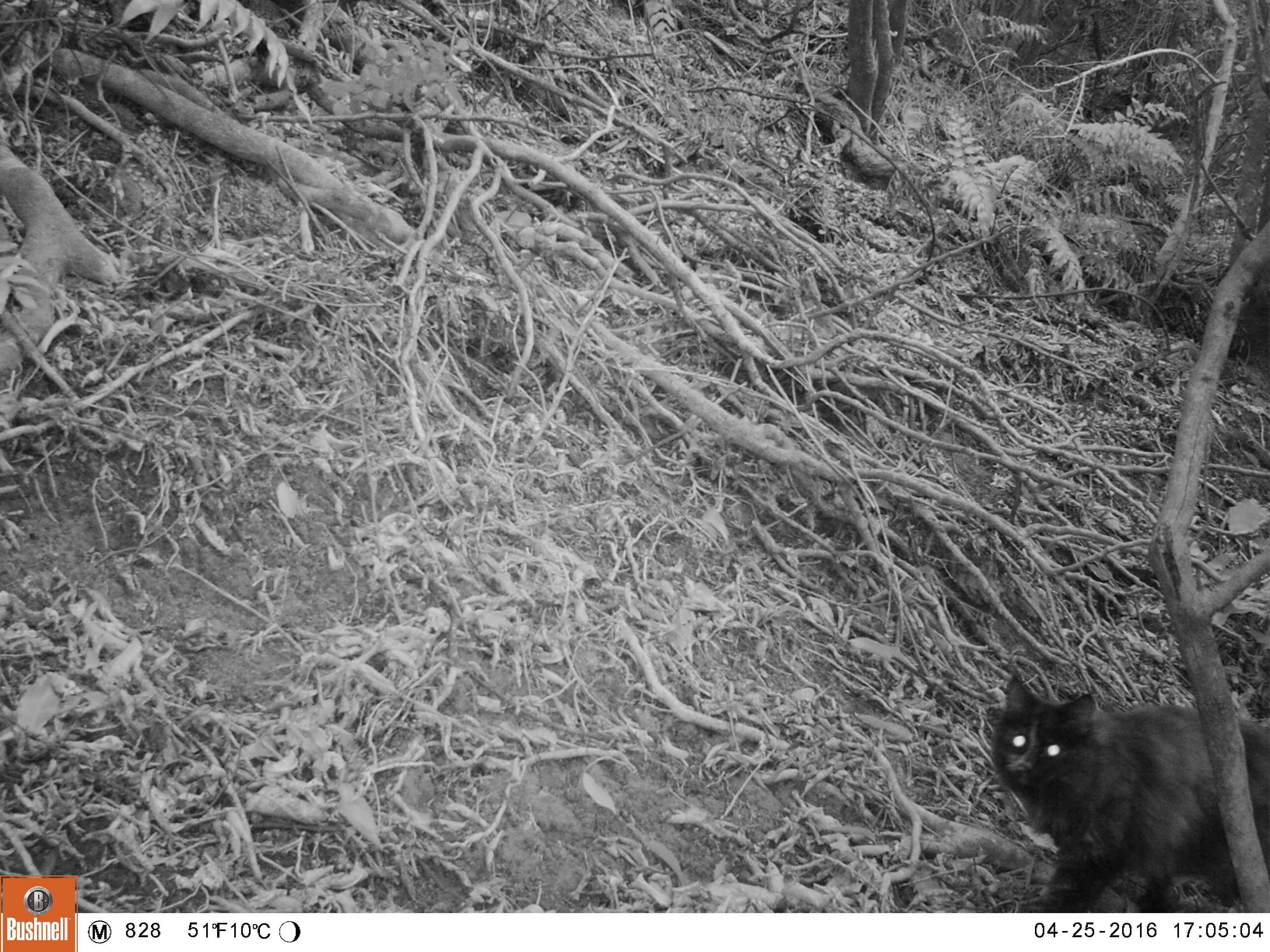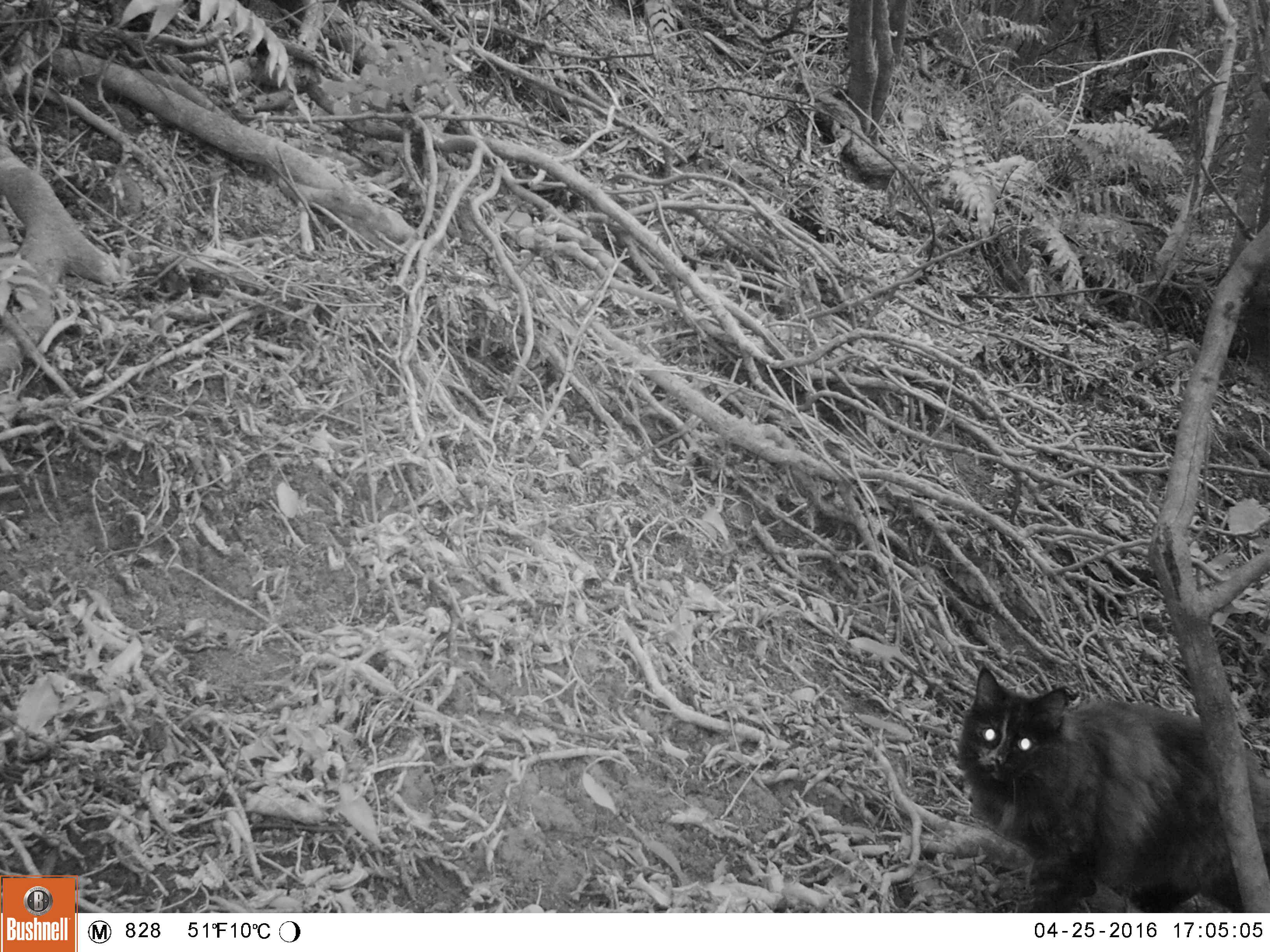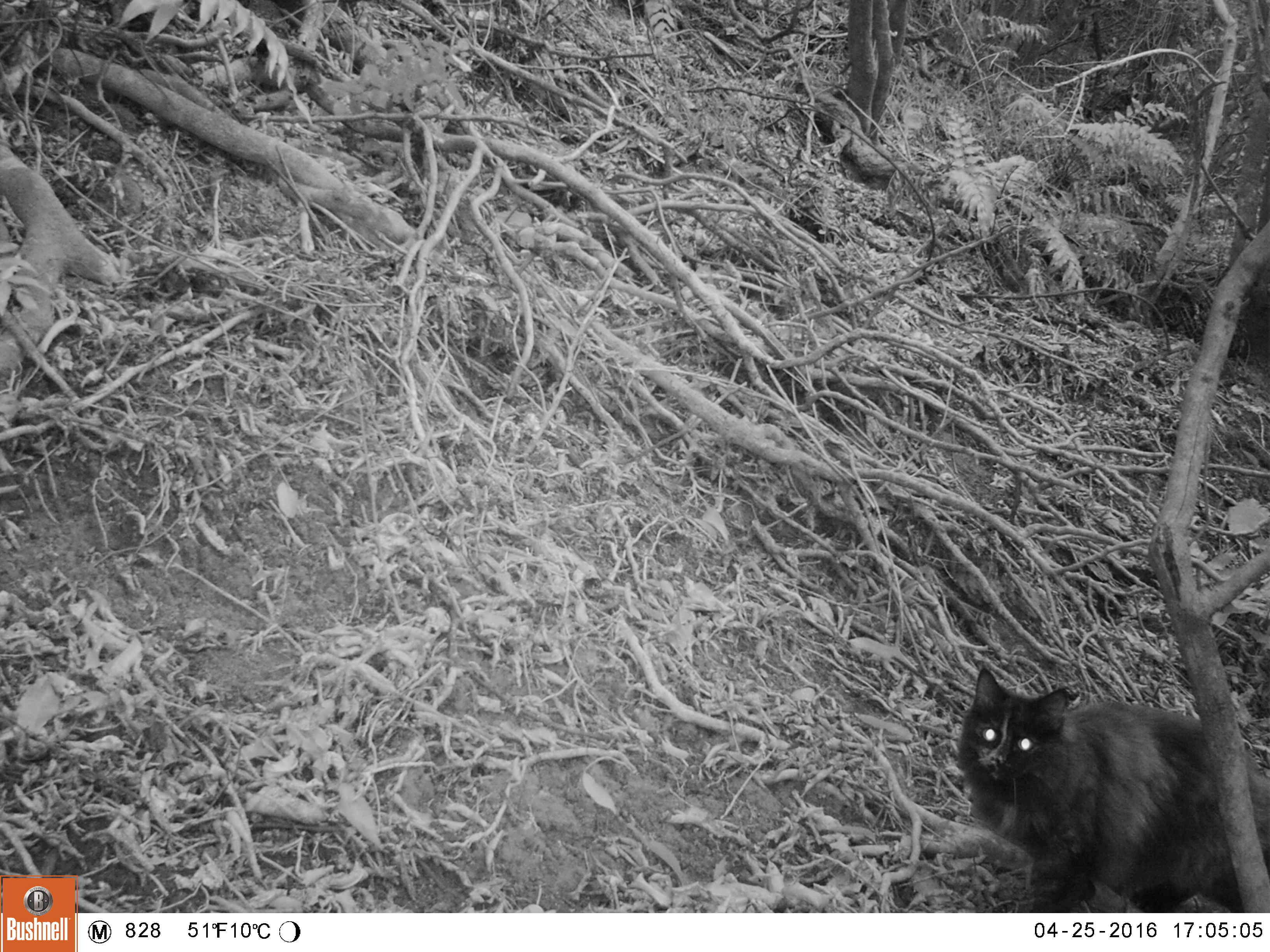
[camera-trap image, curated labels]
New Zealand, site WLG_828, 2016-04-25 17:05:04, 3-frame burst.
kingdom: Animalia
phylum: Chordata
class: Mammalia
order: Carnivora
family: Felidae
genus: Felis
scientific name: Felis catus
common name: domestic cat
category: cat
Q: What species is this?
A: Cat (domestic cat) (Felis catus).